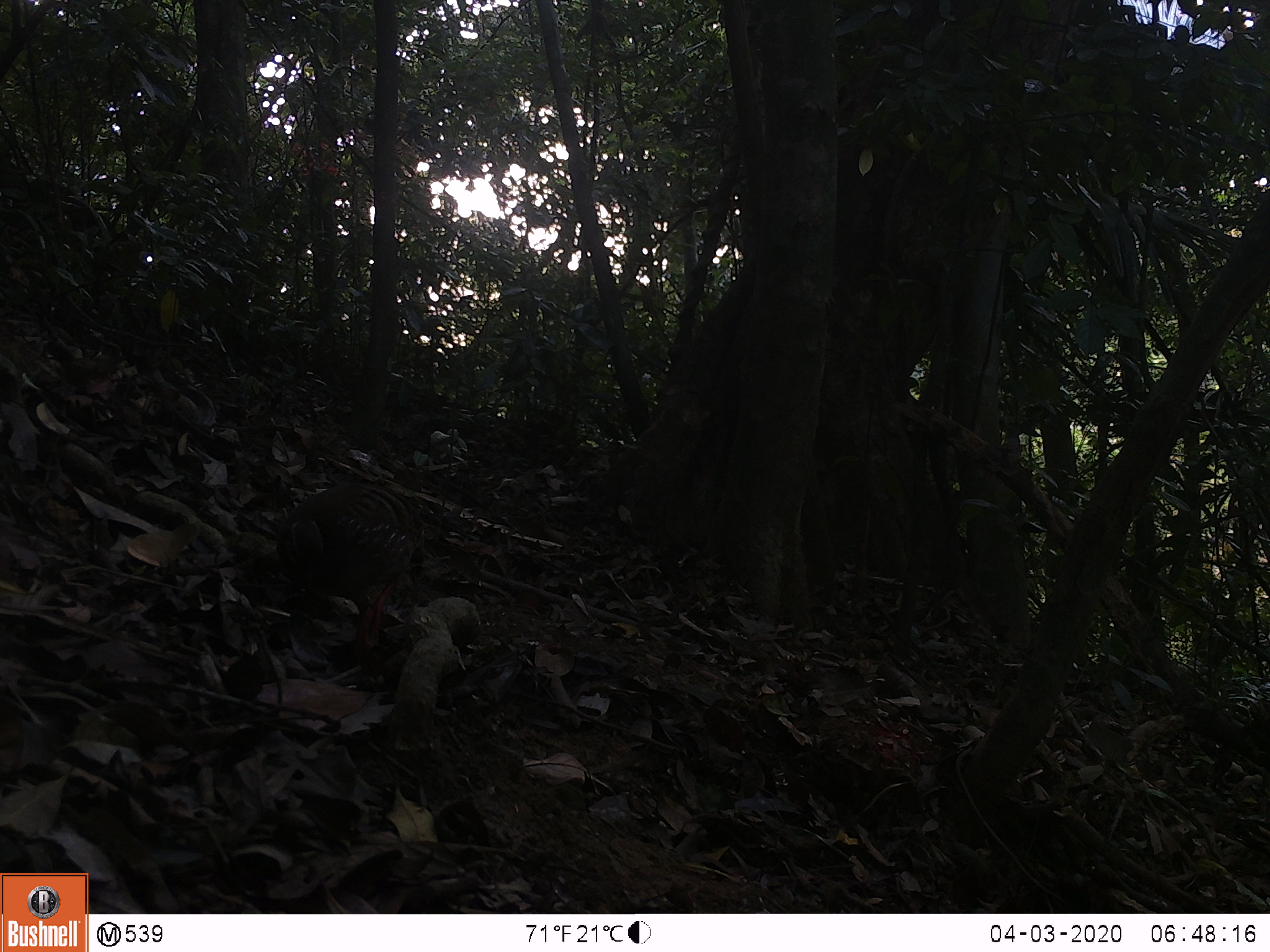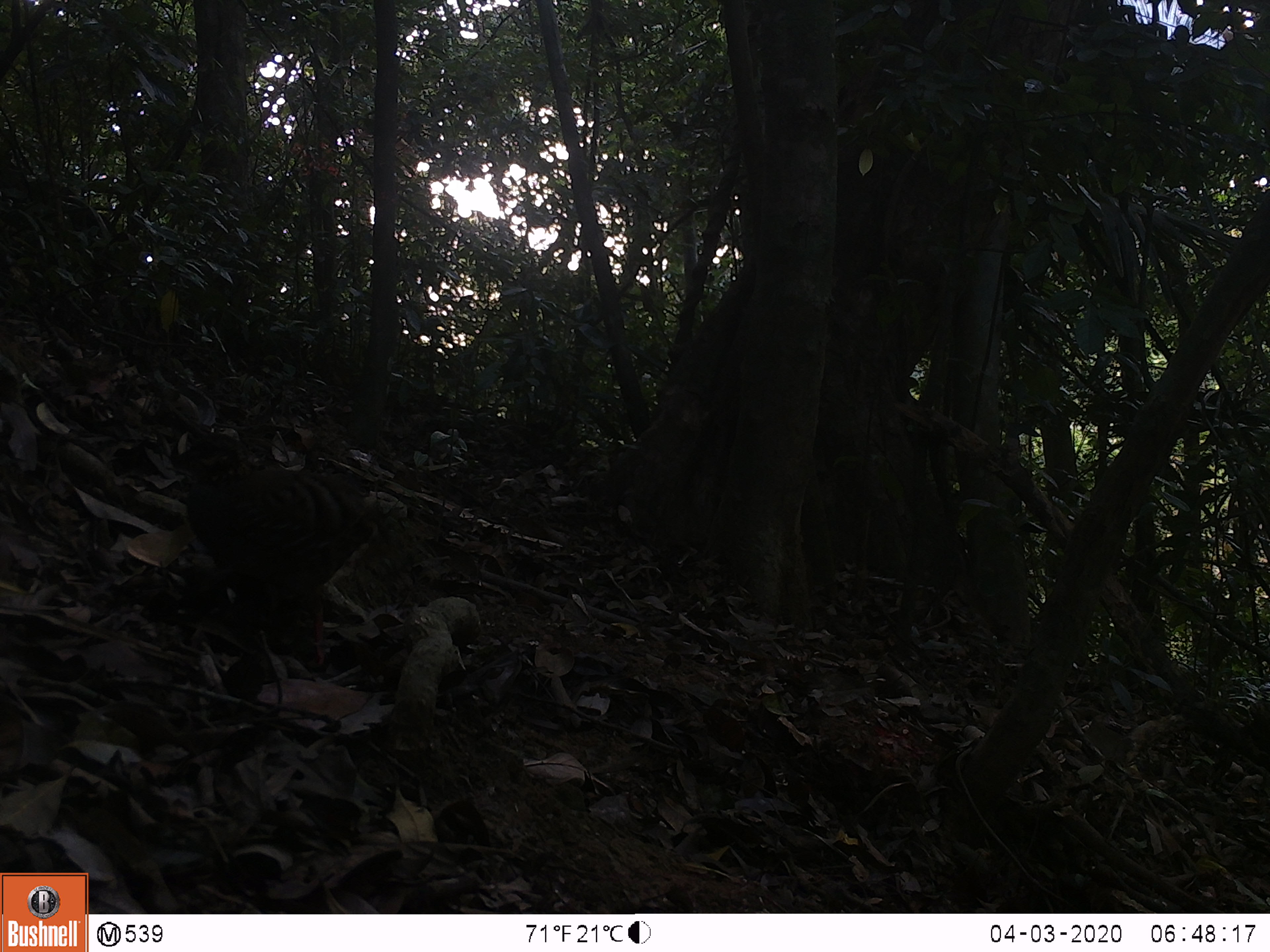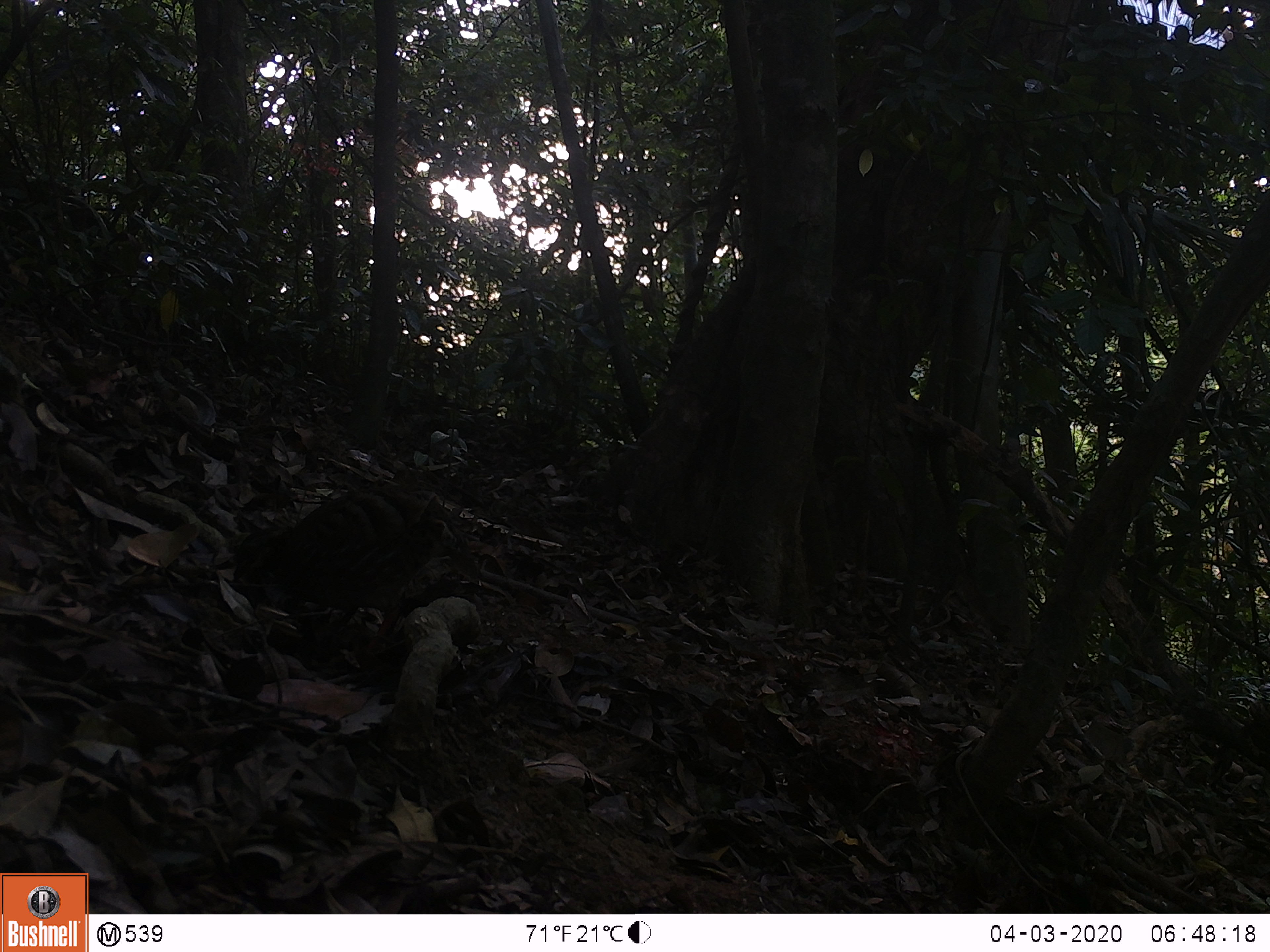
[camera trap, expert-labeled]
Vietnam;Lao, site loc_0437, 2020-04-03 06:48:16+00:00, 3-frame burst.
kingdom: Animalia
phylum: Chordata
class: Aves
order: Galliformes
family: Phasianidae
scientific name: Phasianidae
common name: partridge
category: unidentified partridge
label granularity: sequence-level